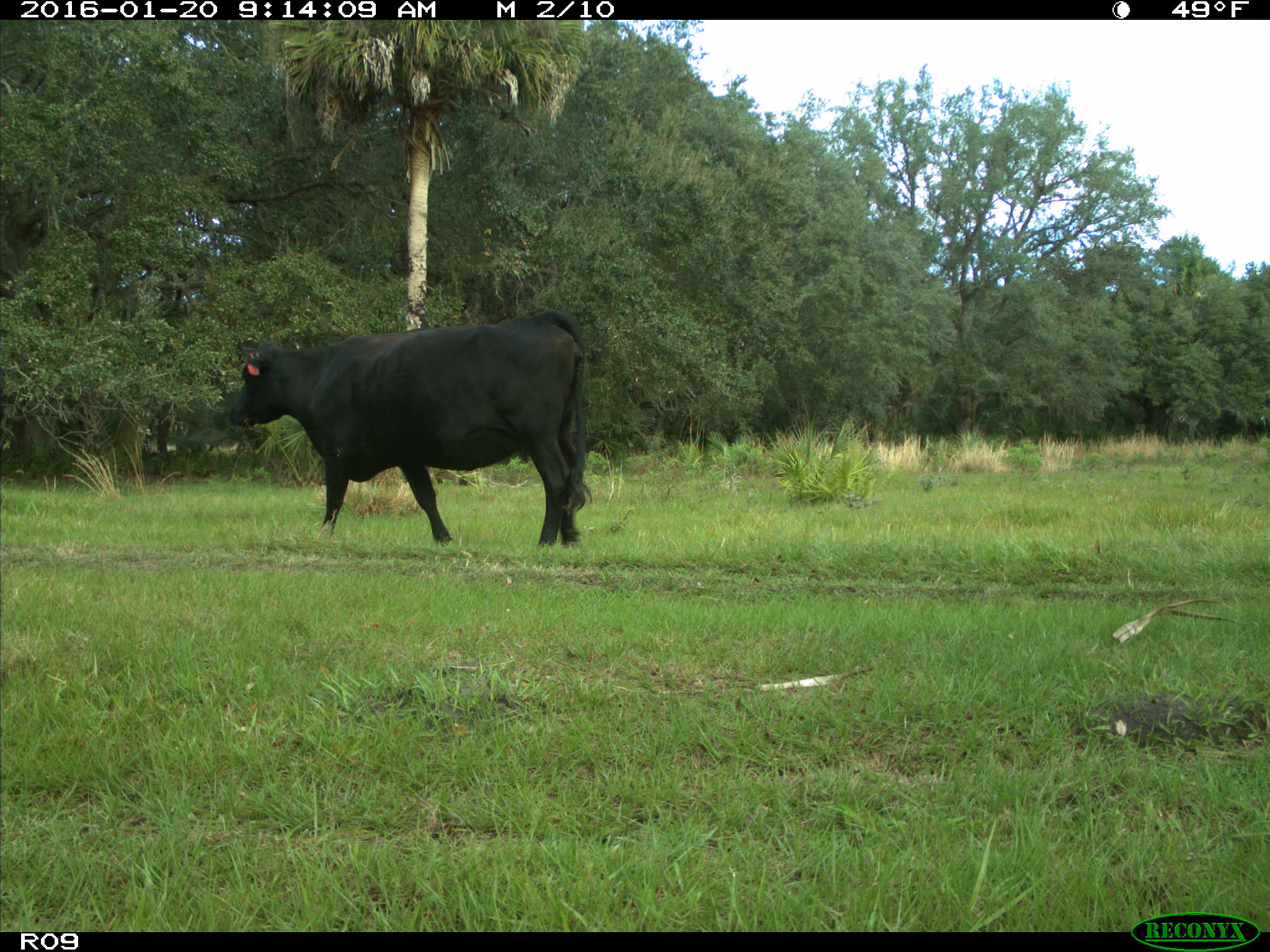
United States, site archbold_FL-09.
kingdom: Animalia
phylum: Chordata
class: Mammalia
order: Artiodactyla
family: Bovidae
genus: Bos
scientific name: Bos taurus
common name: domestic cow